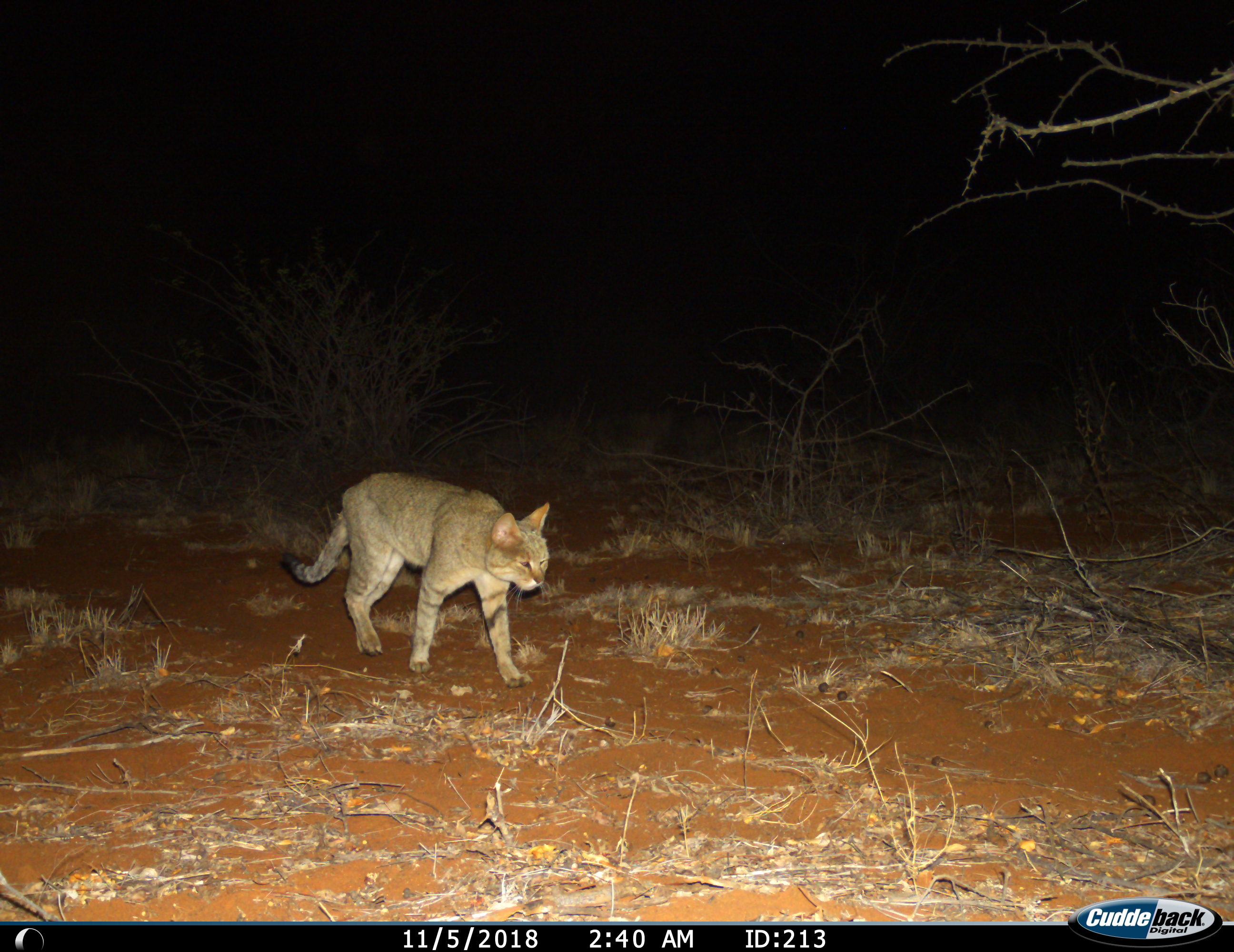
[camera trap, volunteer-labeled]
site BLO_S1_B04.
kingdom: Animalia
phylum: Chordata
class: Mammalia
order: Carnivora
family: Felidae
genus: Felis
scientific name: Felis lybica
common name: african wild cat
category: africanwildcat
Africanwildcat (african wild cat) (Felis lybica), count 1. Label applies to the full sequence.